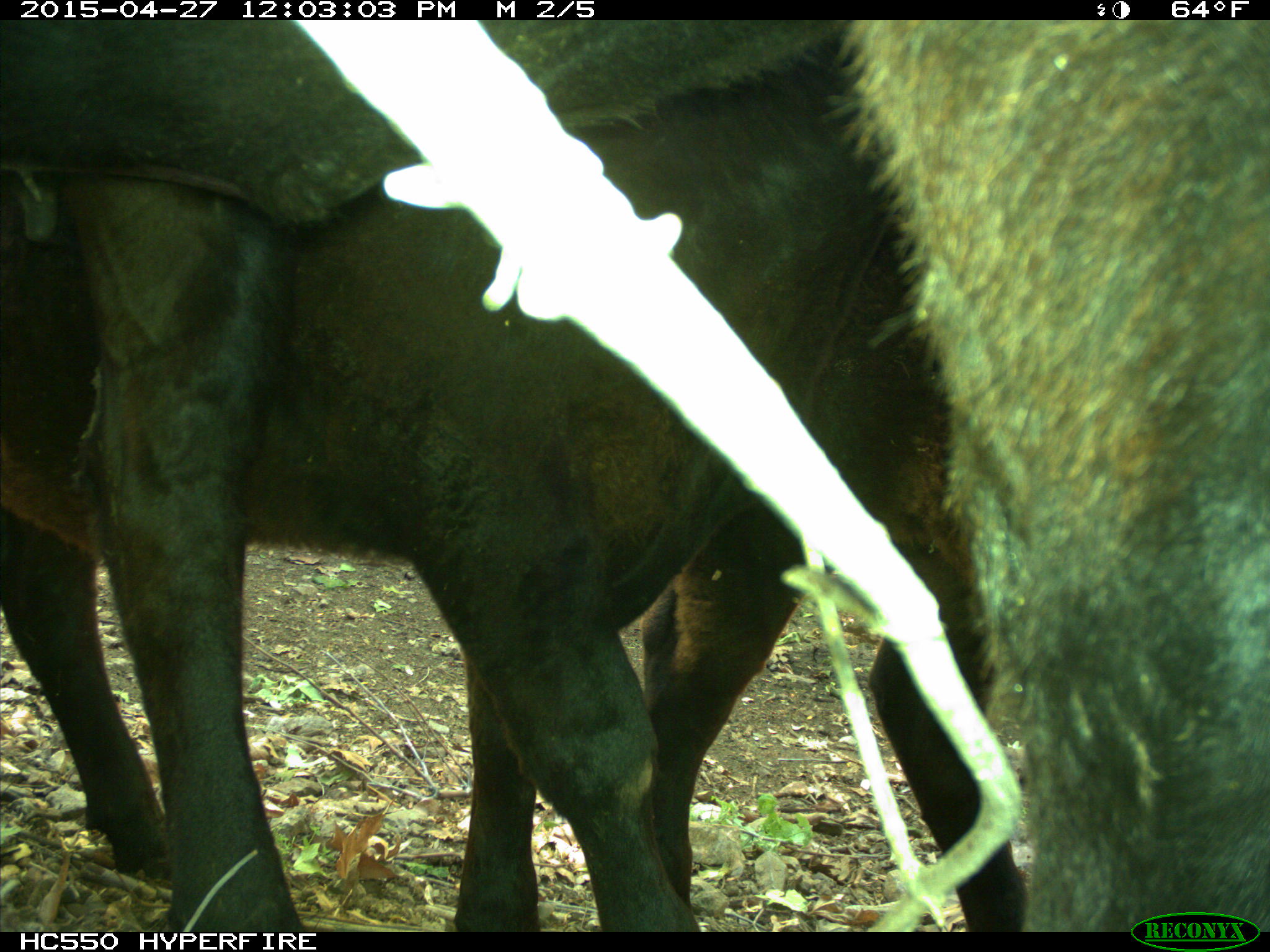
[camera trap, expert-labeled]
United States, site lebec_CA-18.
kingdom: Animalia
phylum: Chordata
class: Mammalia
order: Artiodactyla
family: Bovidae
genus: Bos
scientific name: Bos taurus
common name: domestic cow